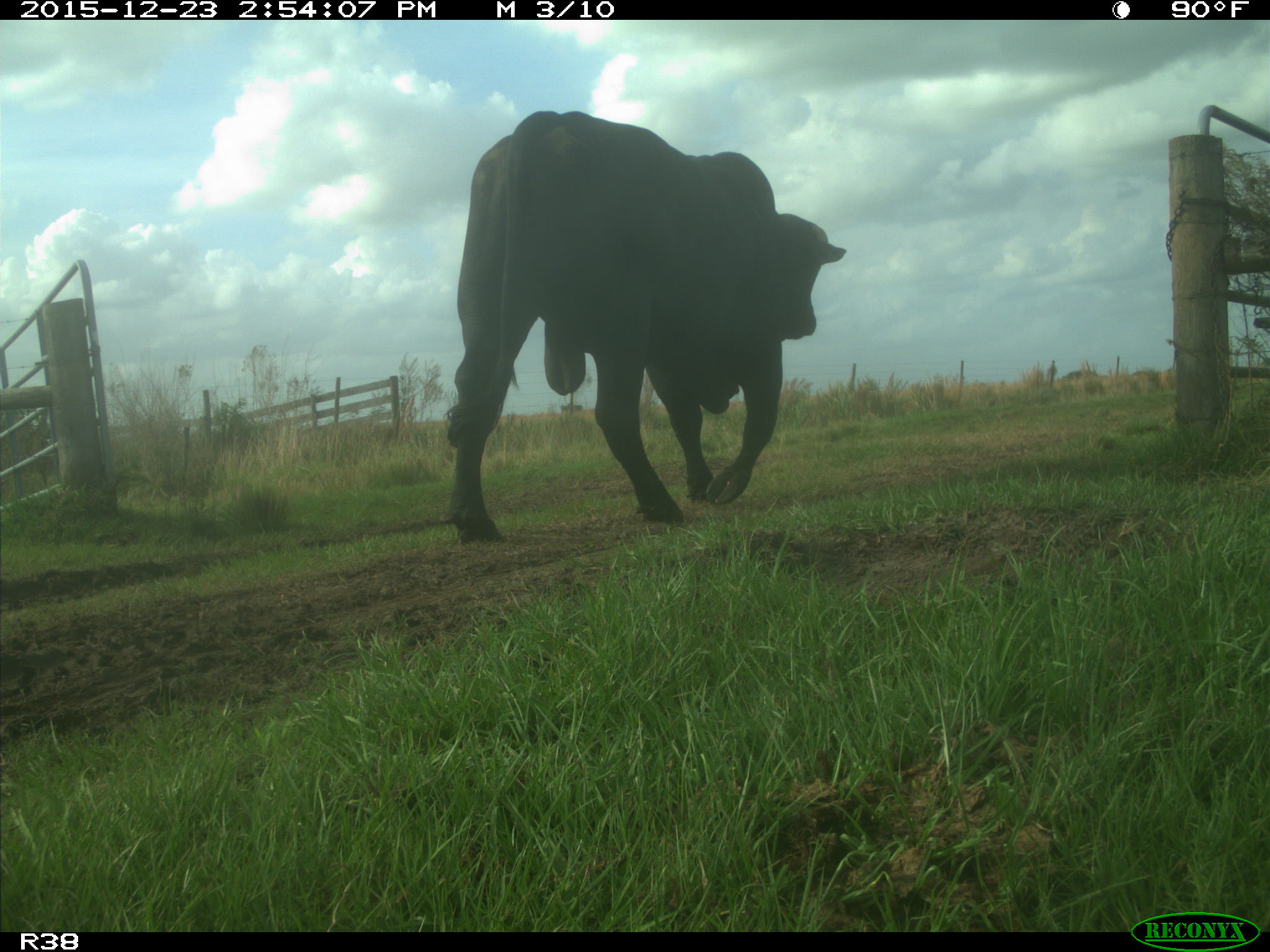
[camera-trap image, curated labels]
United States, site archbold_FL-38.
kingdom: Animalia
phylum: Chordata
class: Mammalia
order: Artiodactyla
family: Bovidae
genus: Bos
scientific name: Bos taurus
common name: domestic cow